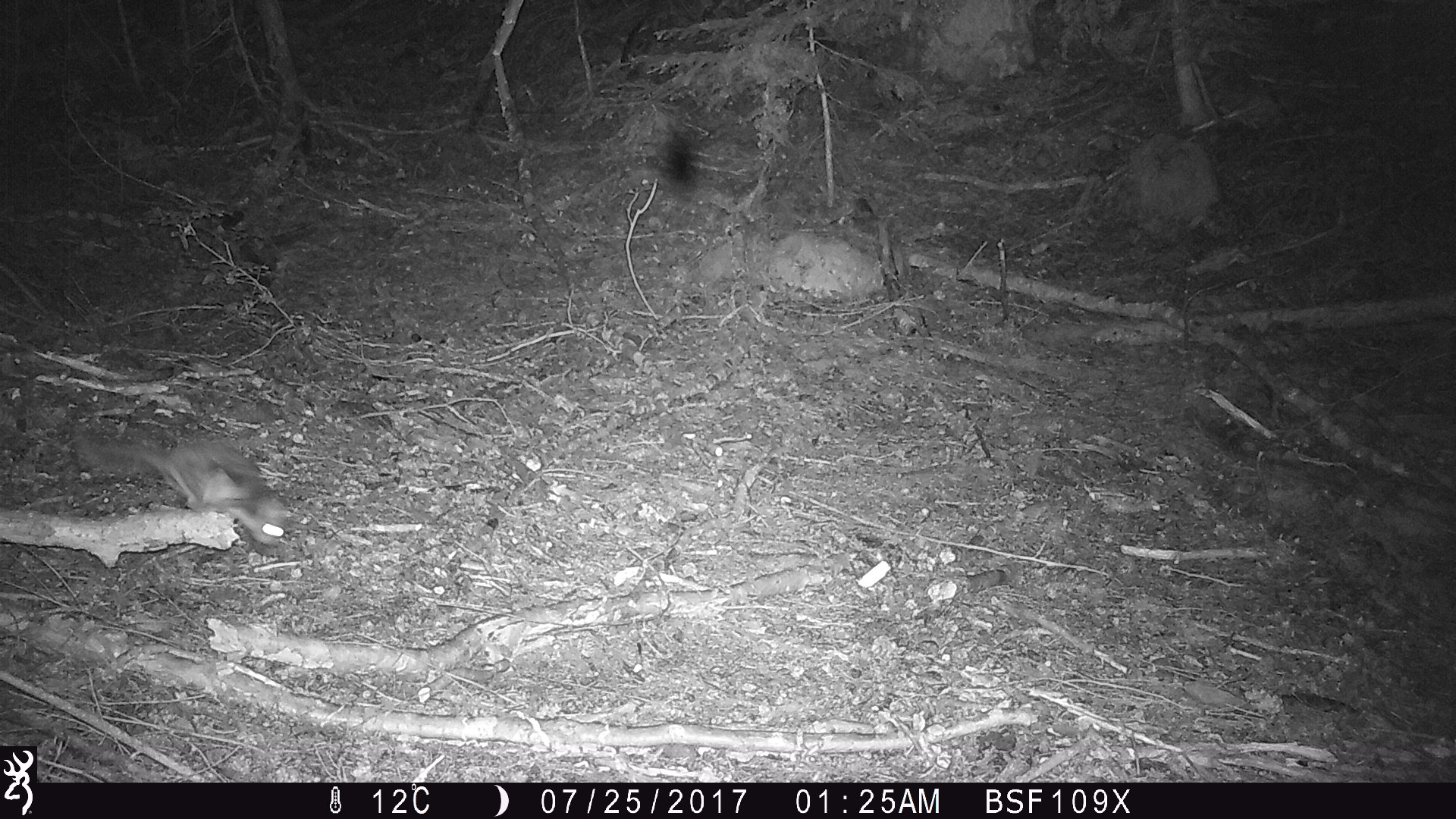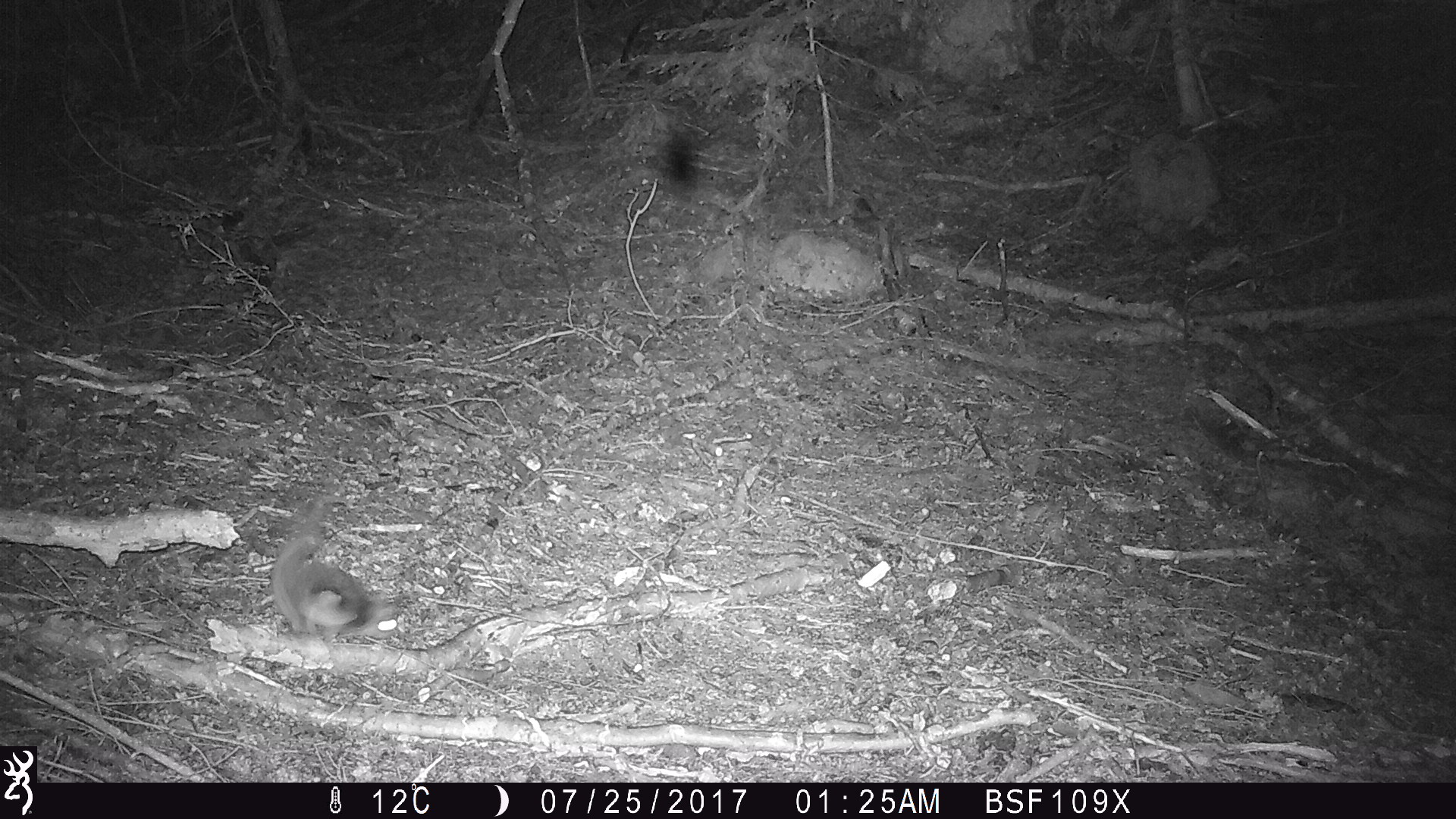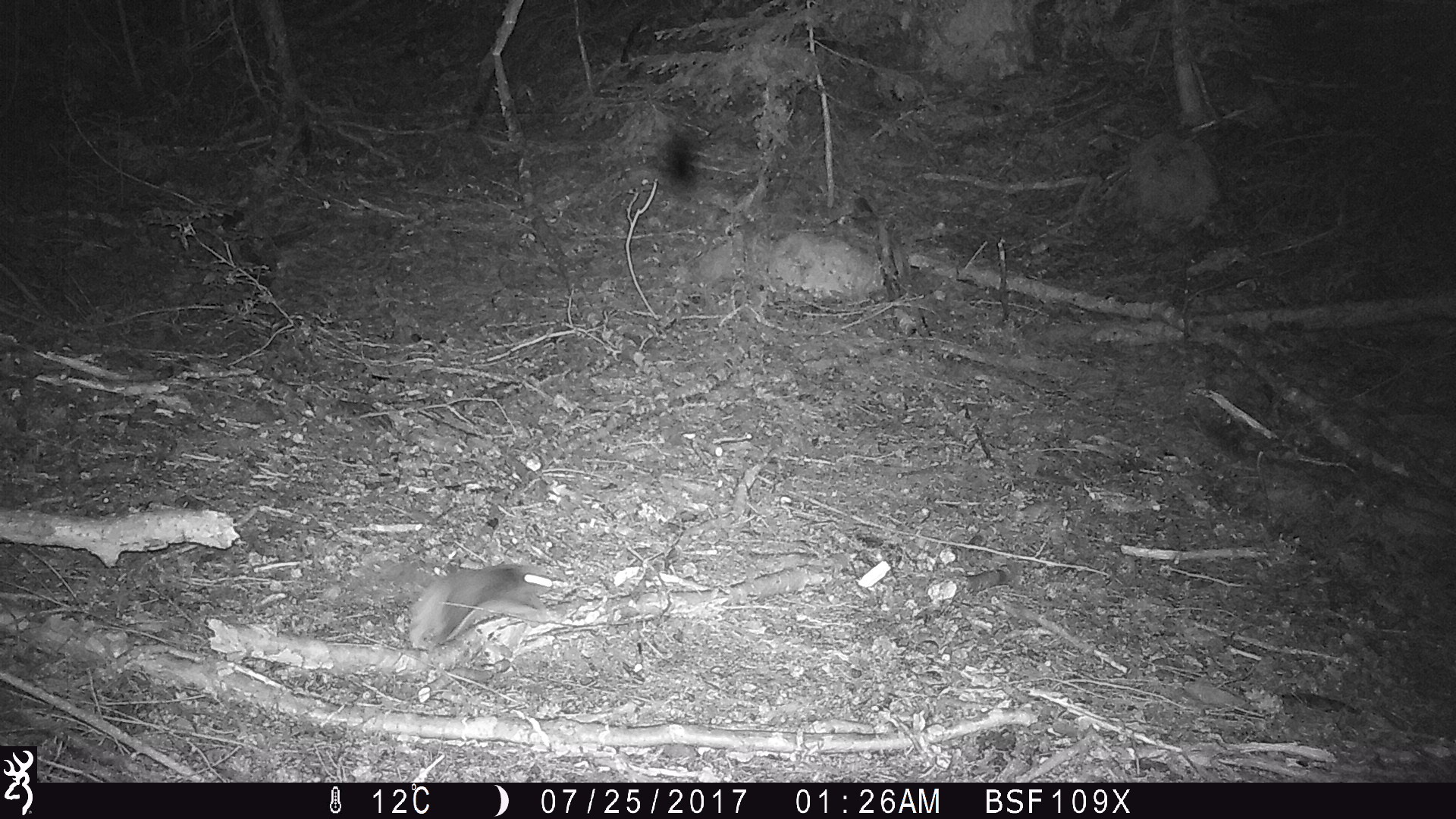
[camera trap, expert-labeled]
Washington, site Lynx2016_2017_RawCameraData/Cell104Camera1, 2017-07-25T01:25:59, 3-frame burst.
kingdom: Animalia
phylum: Chordata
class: Mammalia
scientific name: Mammalia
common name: small mammal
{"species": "small mammal (Mammalia)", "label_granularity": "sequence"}